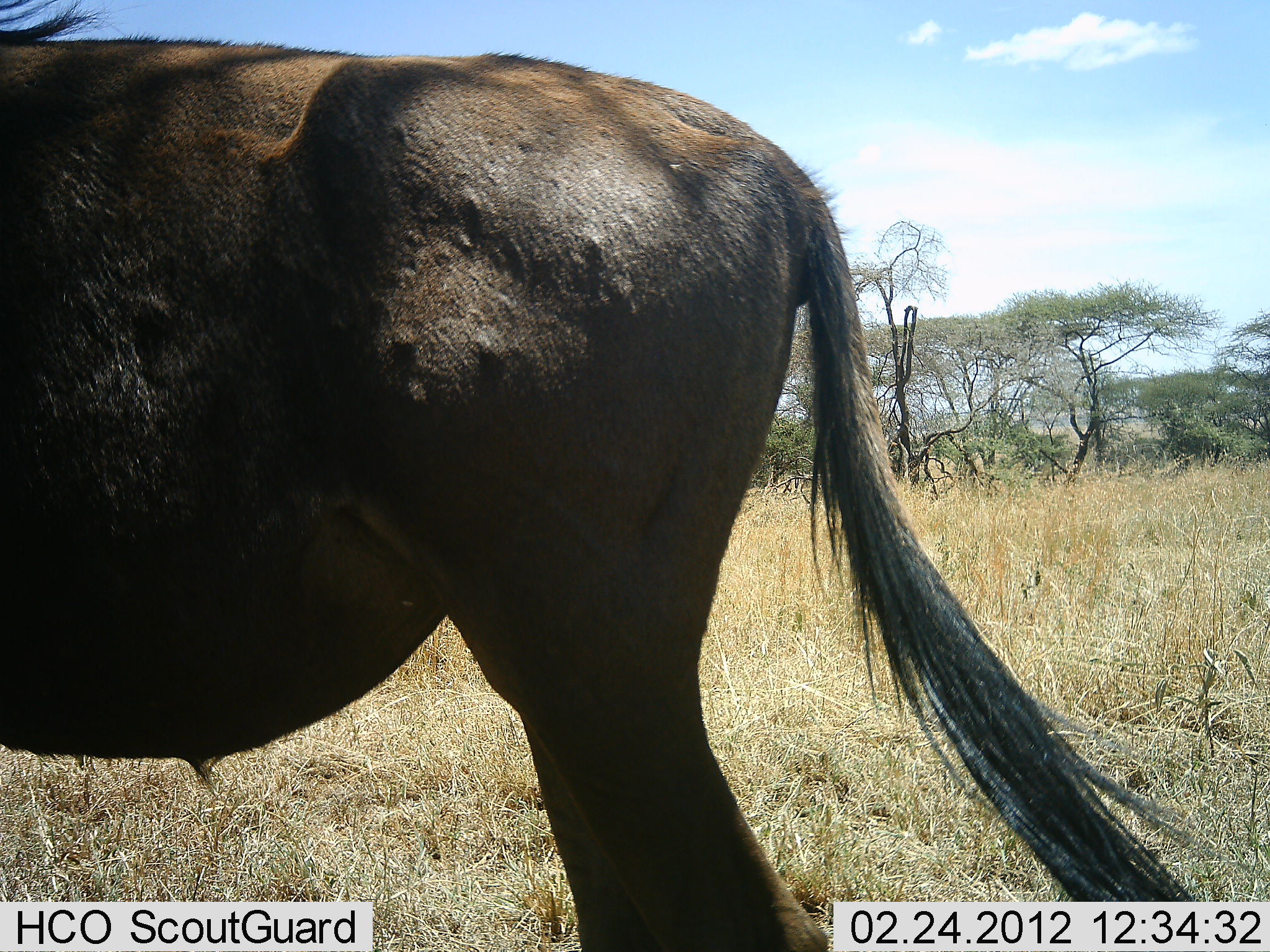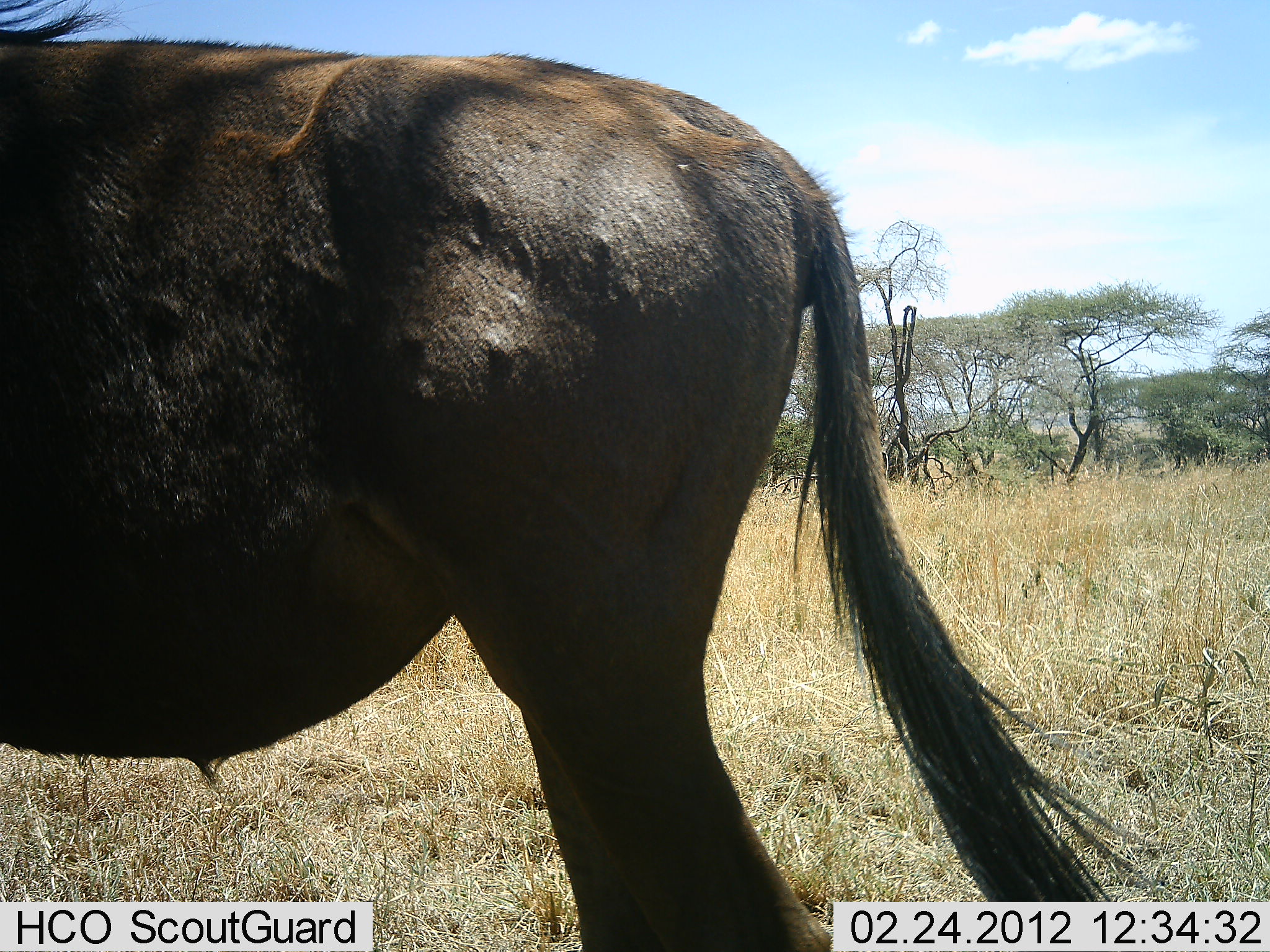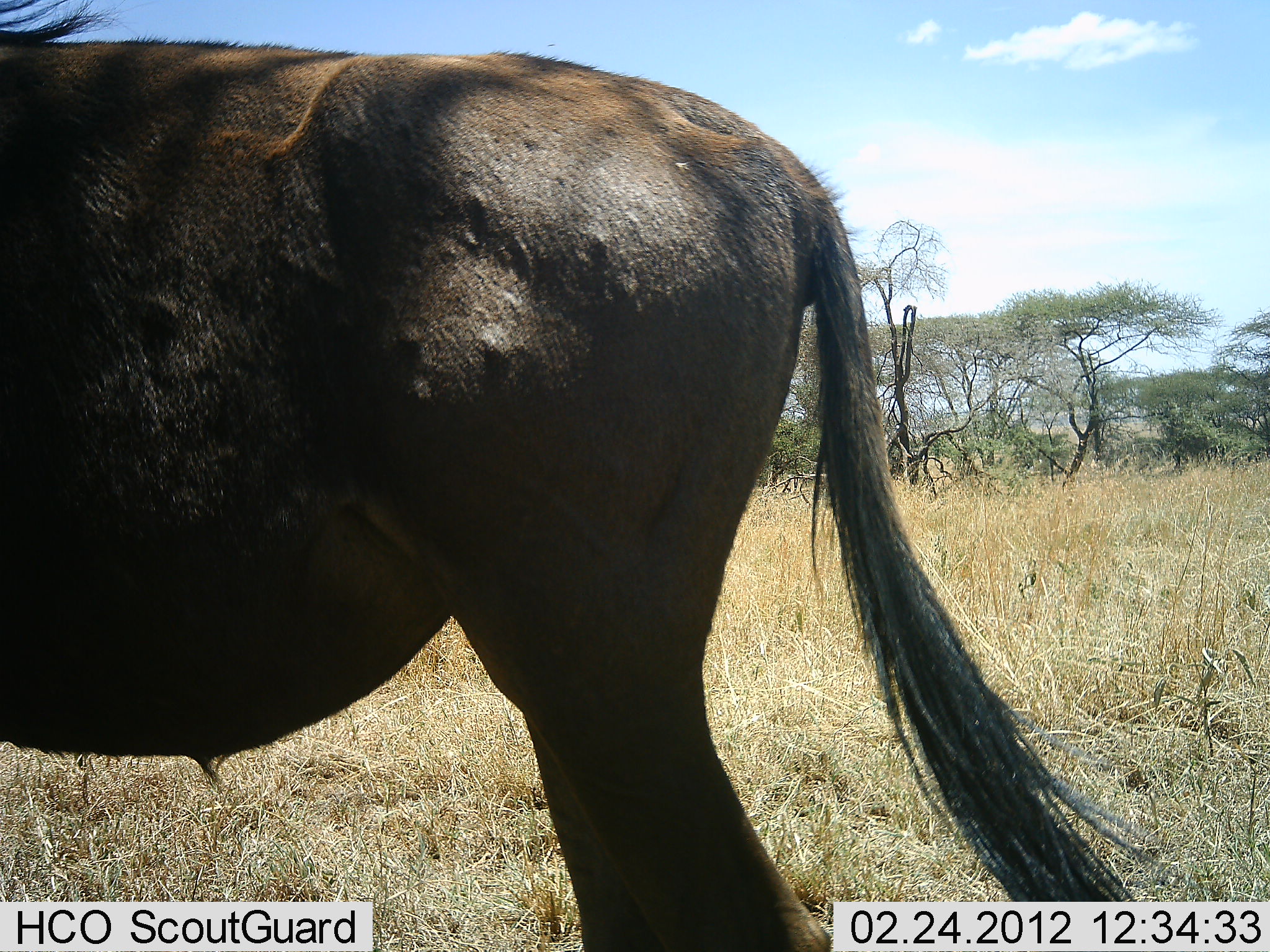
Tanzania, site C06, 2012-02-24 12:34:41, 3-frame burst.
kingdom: Animalia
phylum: Chordata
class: Mammalia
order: Artiodactyla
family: Bovidae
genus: Connochaetes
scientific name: Connochaetes taurinus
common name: blue wildebeest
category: wildebeest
Wildebeest (blue wildebeest) (Connochaetes taurinus), count 1. Behavior (volunteer vote fractions): standing 100%, resting 0%, moving 0%, interacting 0%. Young present (vote fraction): 0%. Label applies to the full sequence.